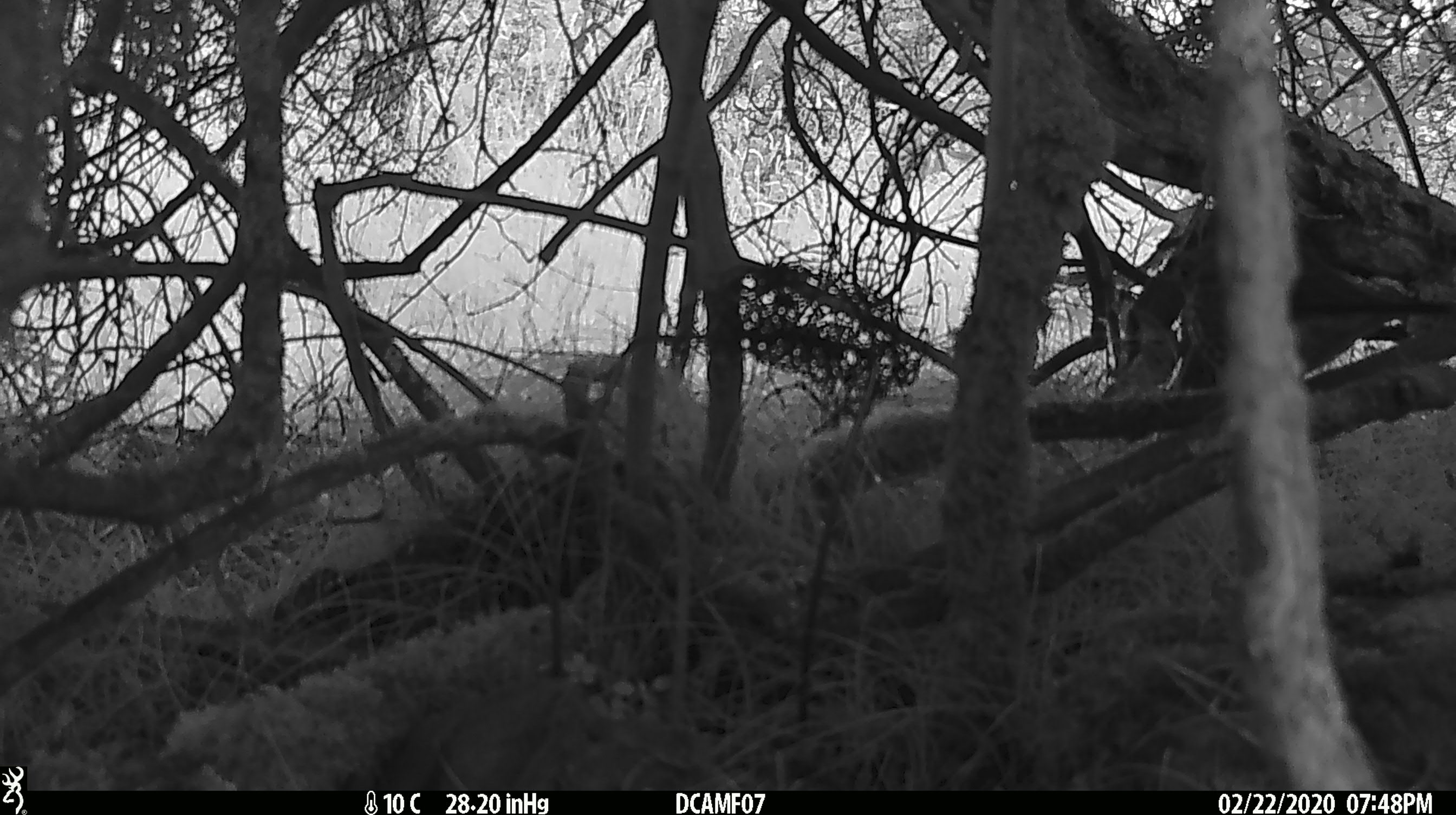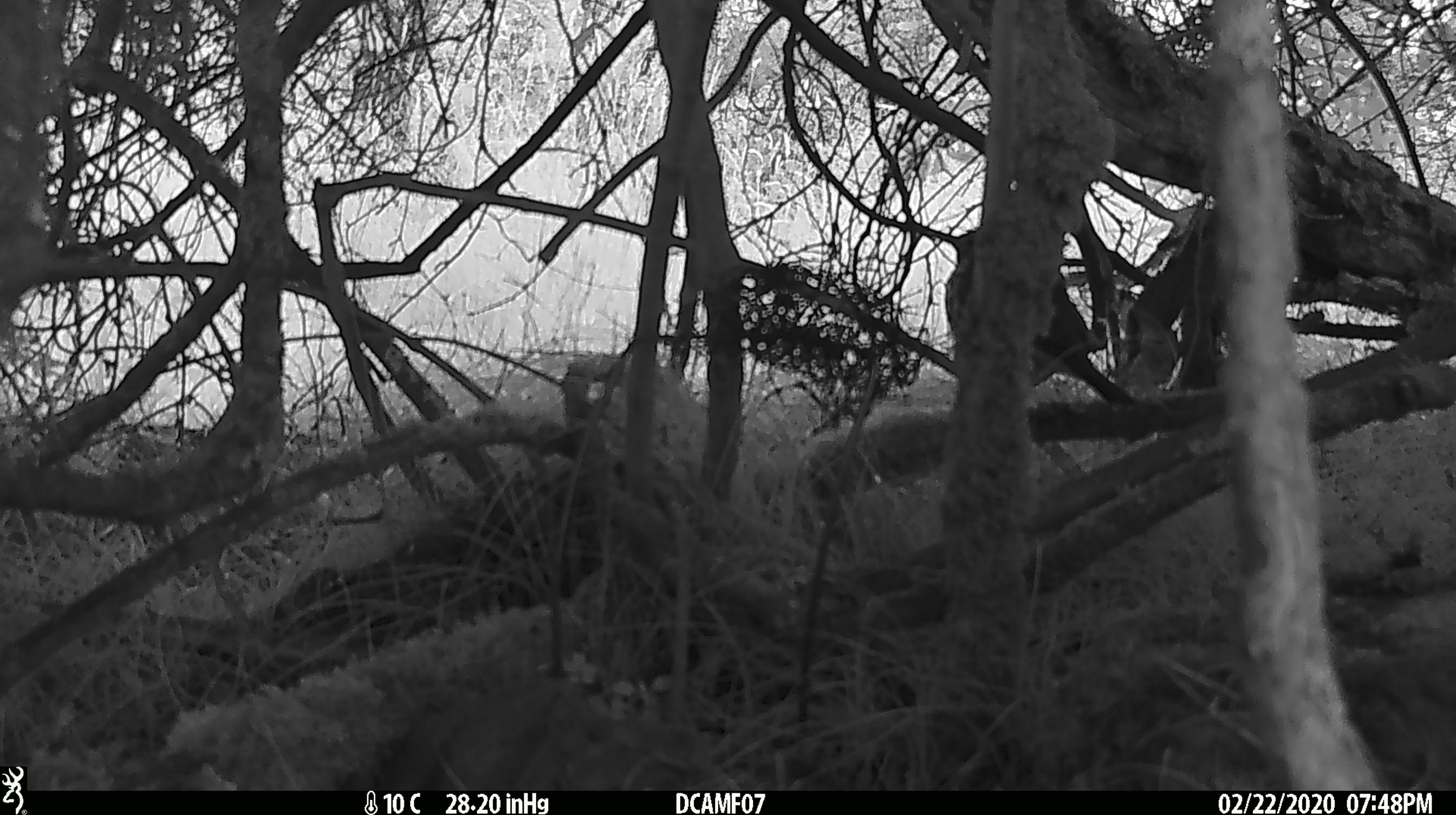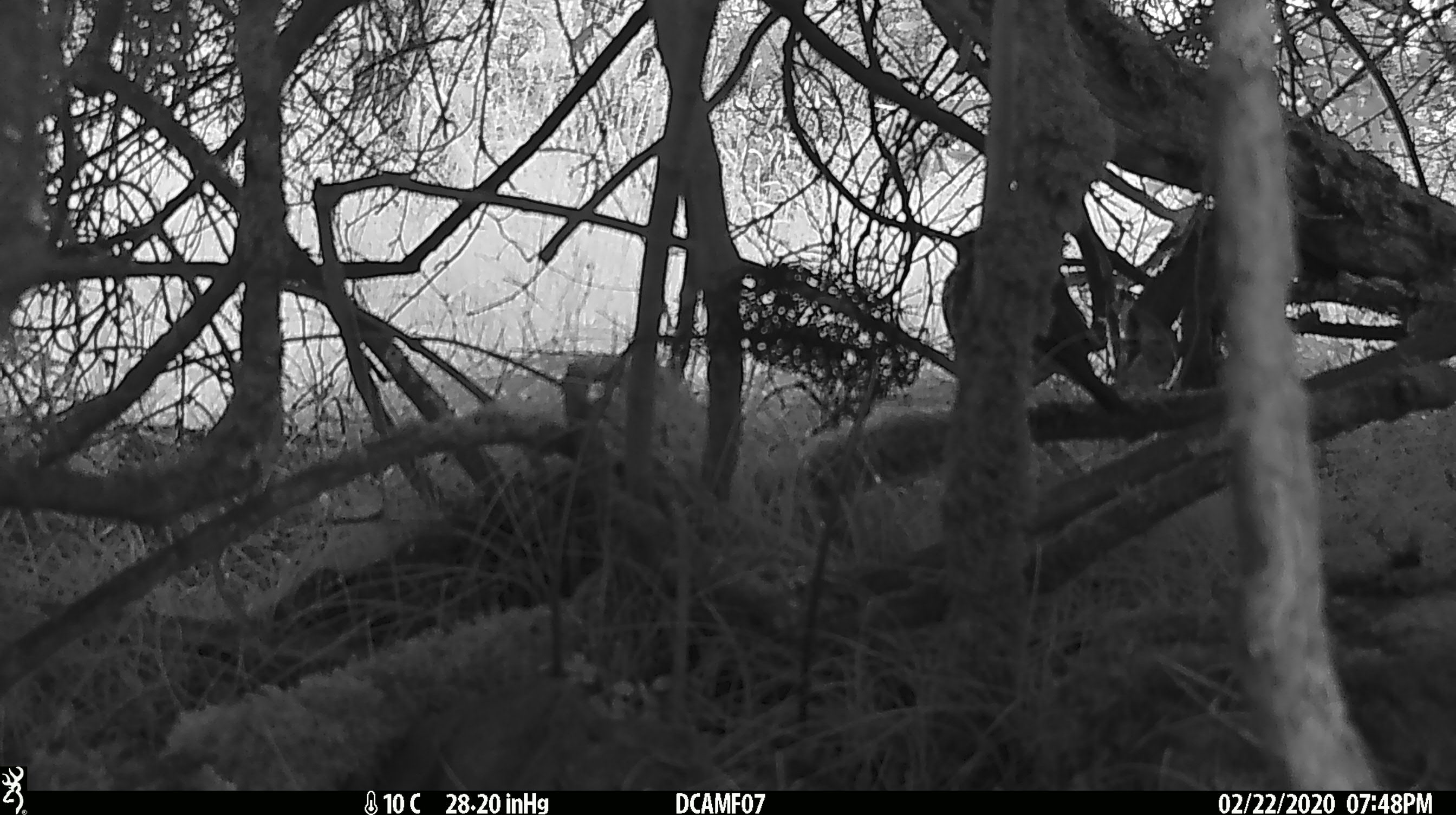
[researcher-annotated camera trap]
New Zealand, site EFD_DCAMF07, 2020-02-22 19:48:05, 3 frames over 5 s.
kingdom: Animalia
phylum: Chordata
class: Aves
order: Passeriformes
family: Turdidae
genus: Turdus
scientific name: Turdus philomelos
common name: song thrush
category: thrush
Thrush (song thrush) (Turdus philomelos).